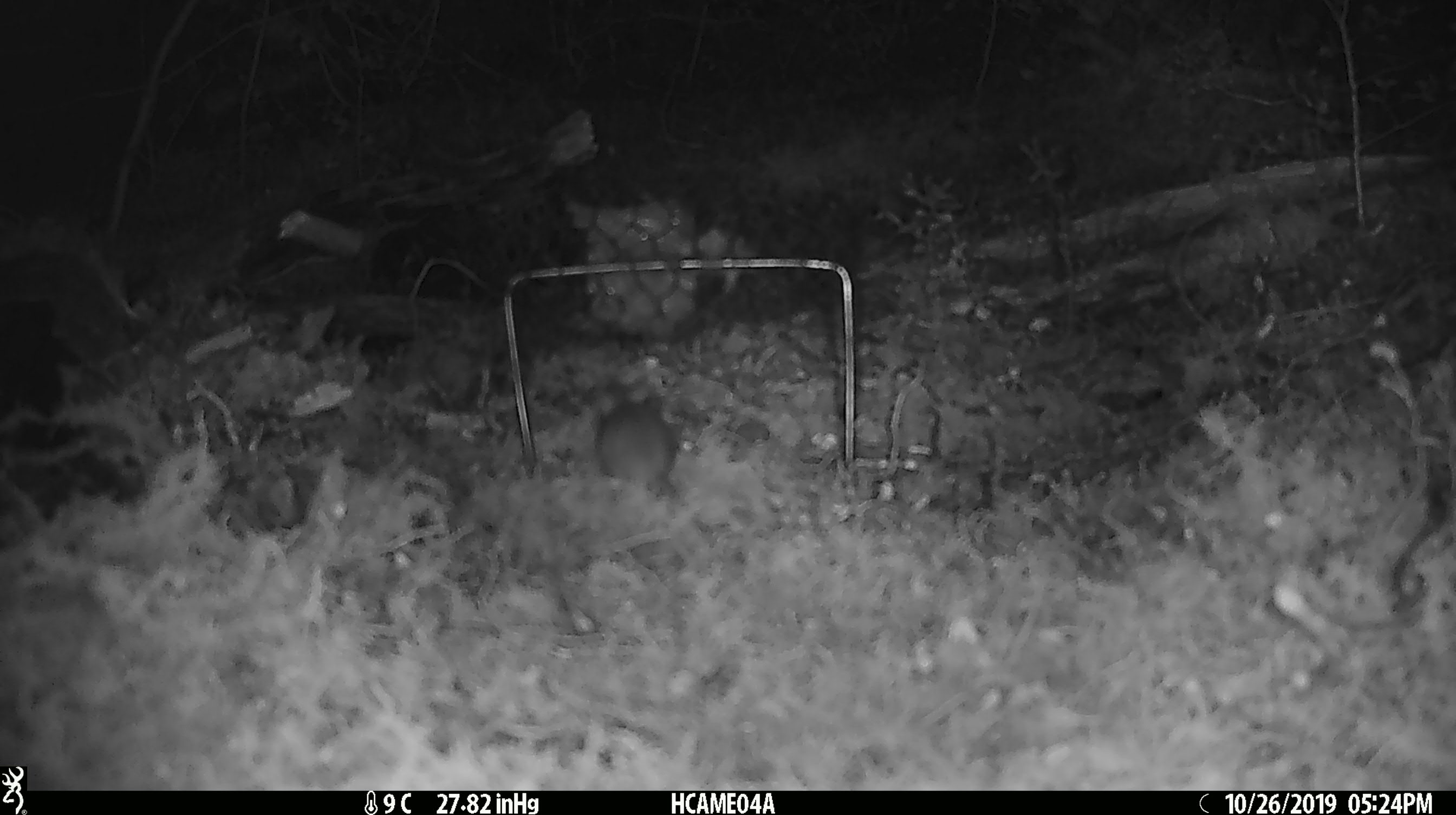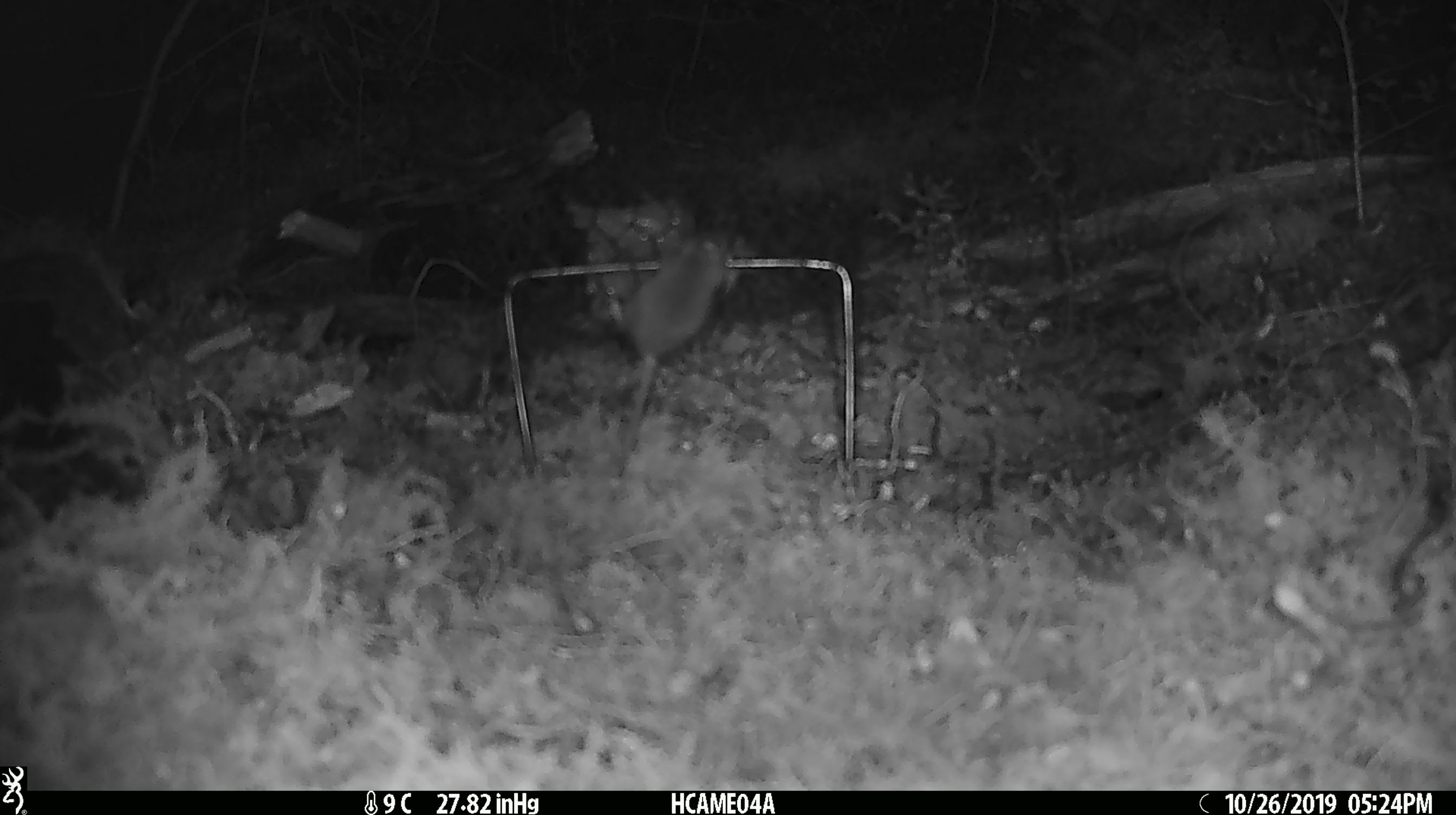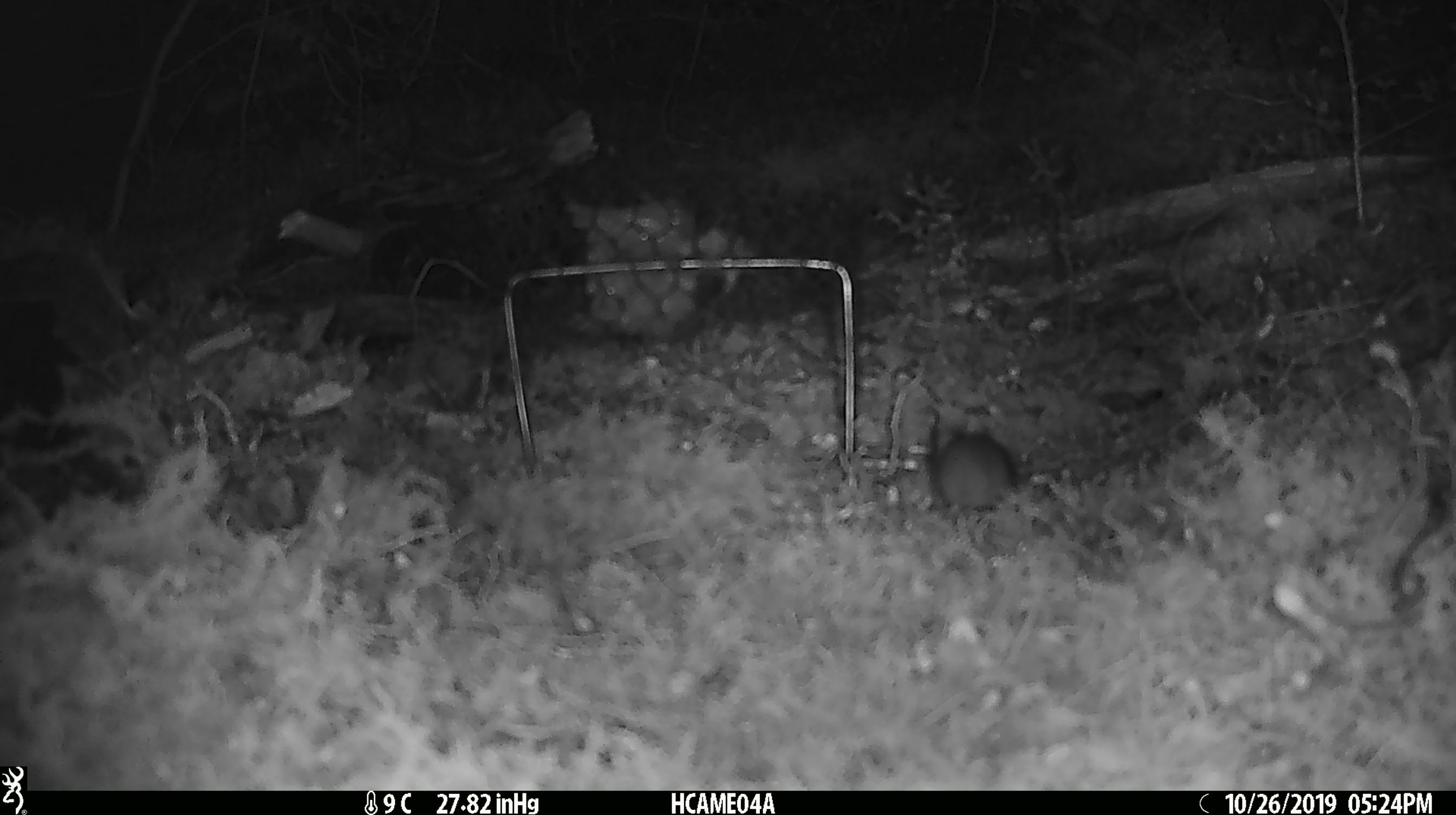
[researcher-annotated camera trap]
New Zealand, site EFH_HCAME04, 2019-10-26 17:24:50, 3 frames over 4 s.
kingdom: Animalia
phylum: Chordata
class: Mammalia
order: Rodentia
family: Muridae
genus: Mus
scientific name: Mus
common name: mouse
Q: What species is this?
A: Mouse (Mus).